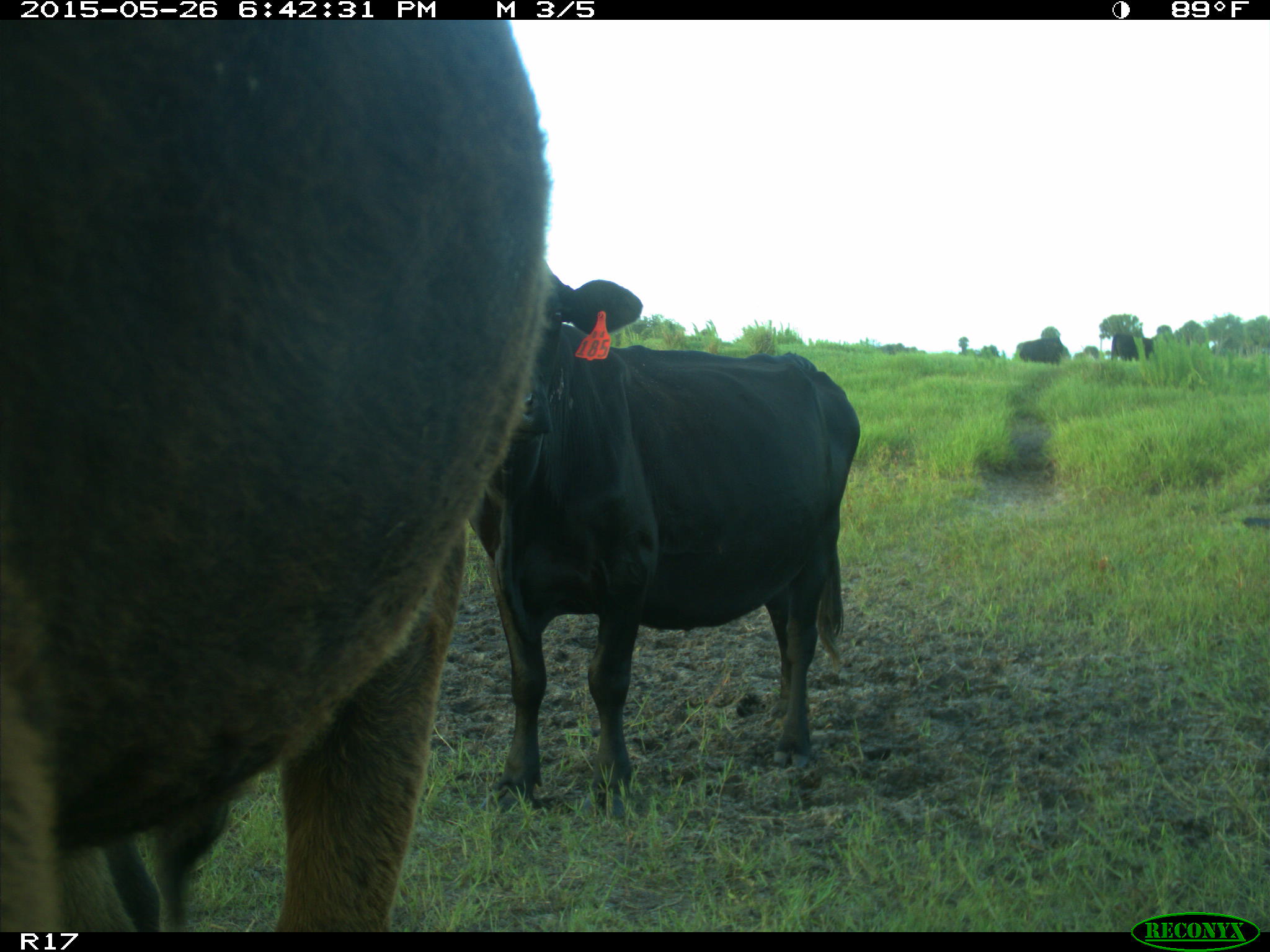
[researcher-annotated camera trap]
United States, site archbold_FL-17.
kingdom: Animalia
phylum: Chordata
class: Mammalia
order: Artiodactyla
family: Bovidae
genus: Bos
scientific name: Bos taurus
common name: domestic cow